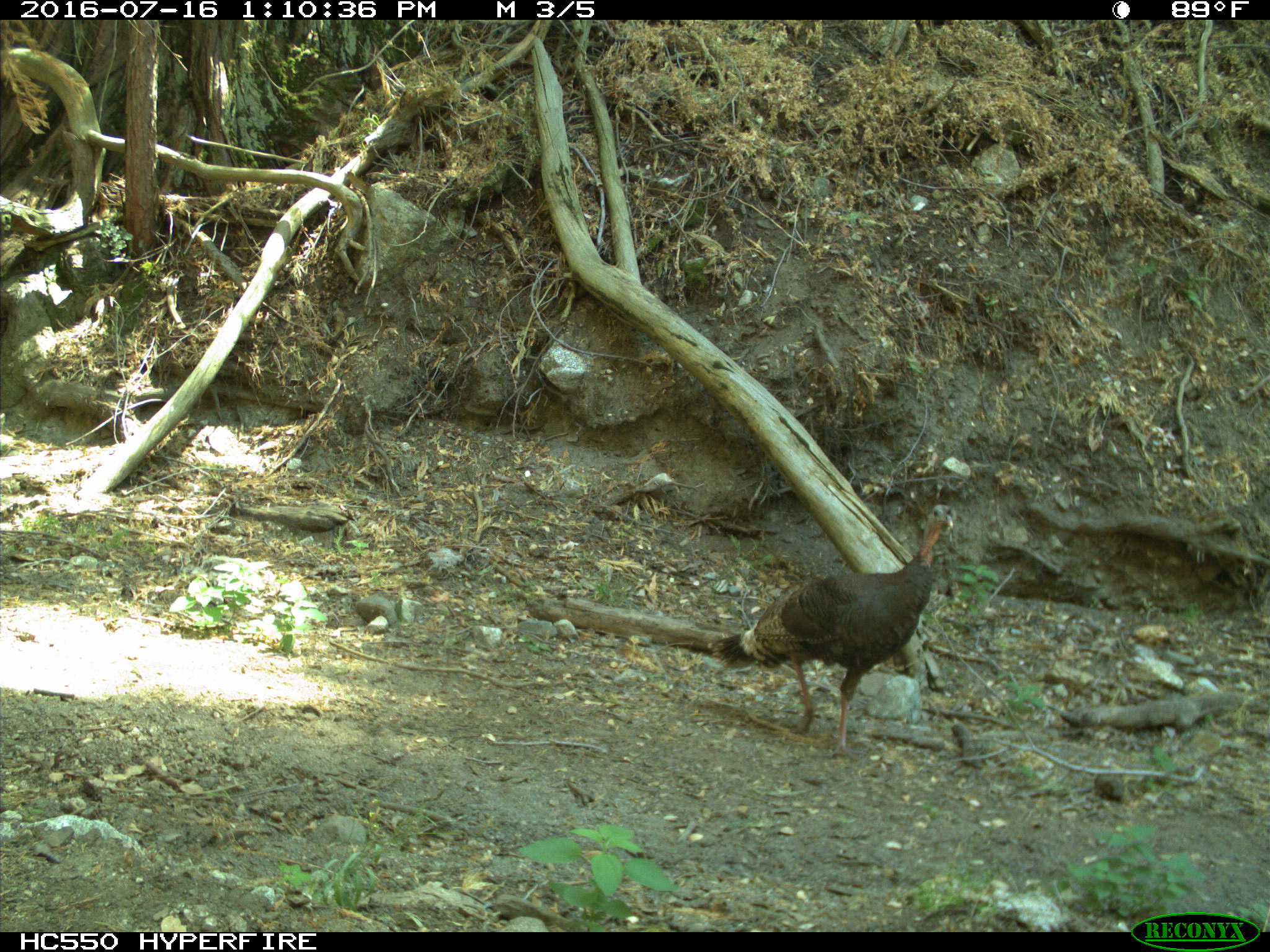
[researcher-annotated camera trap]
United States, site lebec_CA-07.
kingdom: Animalia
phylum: Chordata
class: Aves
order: Galliformes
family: Phasianidae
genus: Meleagris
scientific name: Meleagris gallopavo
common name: wild turkey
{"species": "Meleagris gallopavo (wild turkey)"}